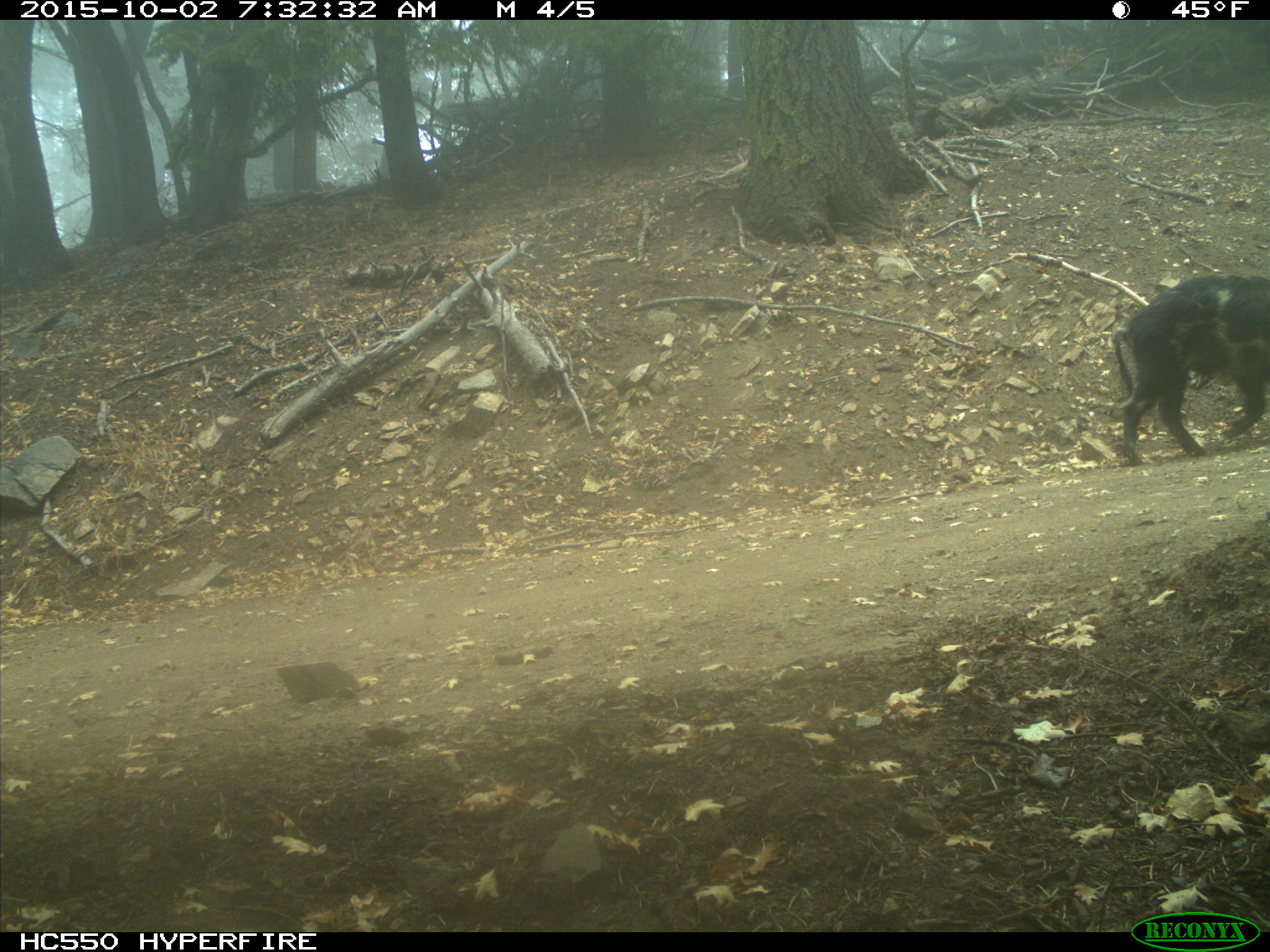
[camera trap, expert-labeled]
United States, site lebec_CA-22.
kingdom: Animalia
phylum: Chordata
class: Mammalia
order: Artiodactyla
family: Suidae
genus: Sus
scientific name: Sus scrofa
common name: wild boar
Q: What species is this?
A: Sus scrofa (wild boar).